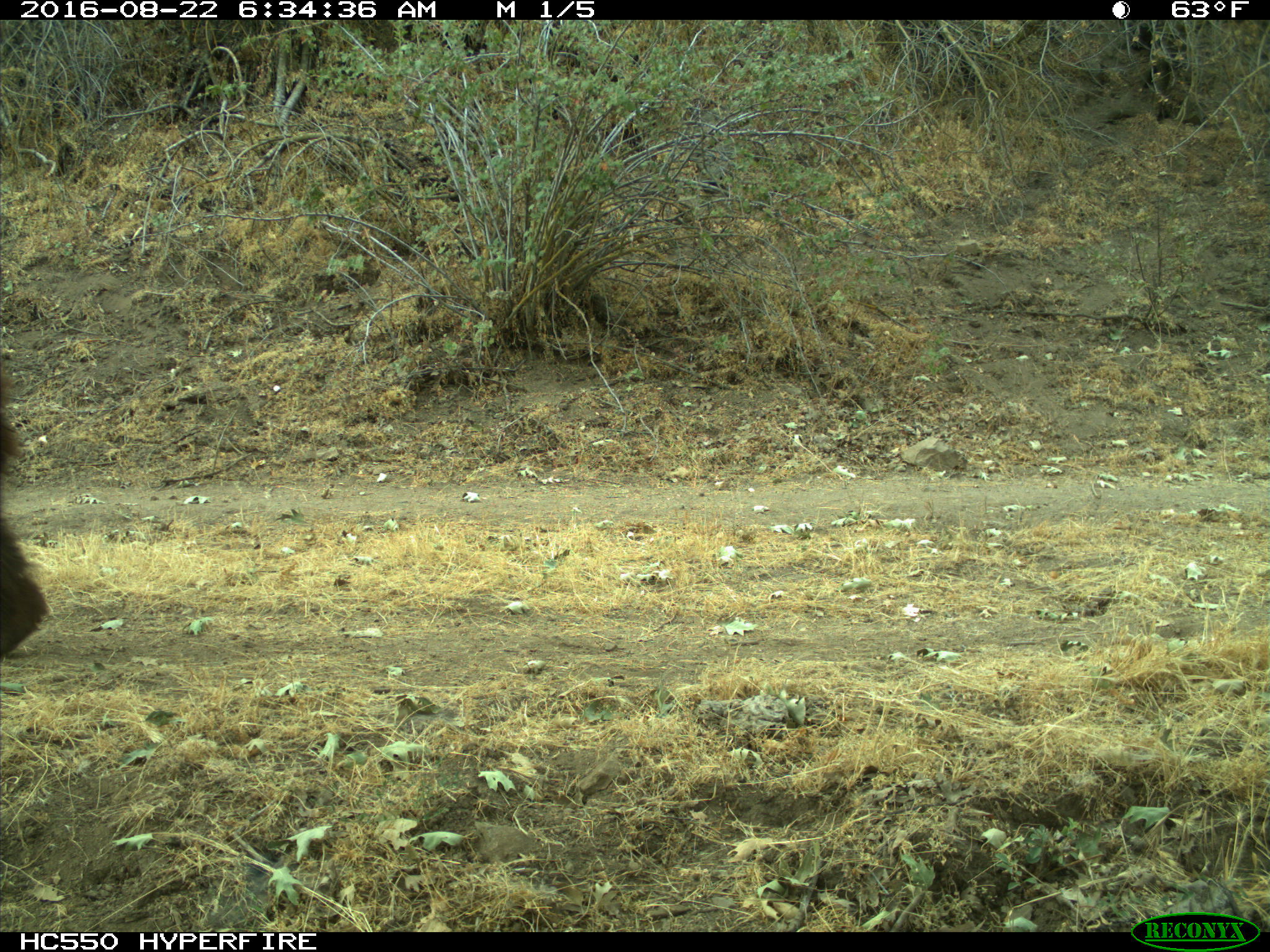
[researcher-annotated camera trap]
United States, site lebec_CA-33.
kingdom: Animalia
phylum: Chordata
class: Mammalia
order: Carnivora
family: Ursidae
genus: Ursus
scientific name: Ursus americanus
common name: american black bear